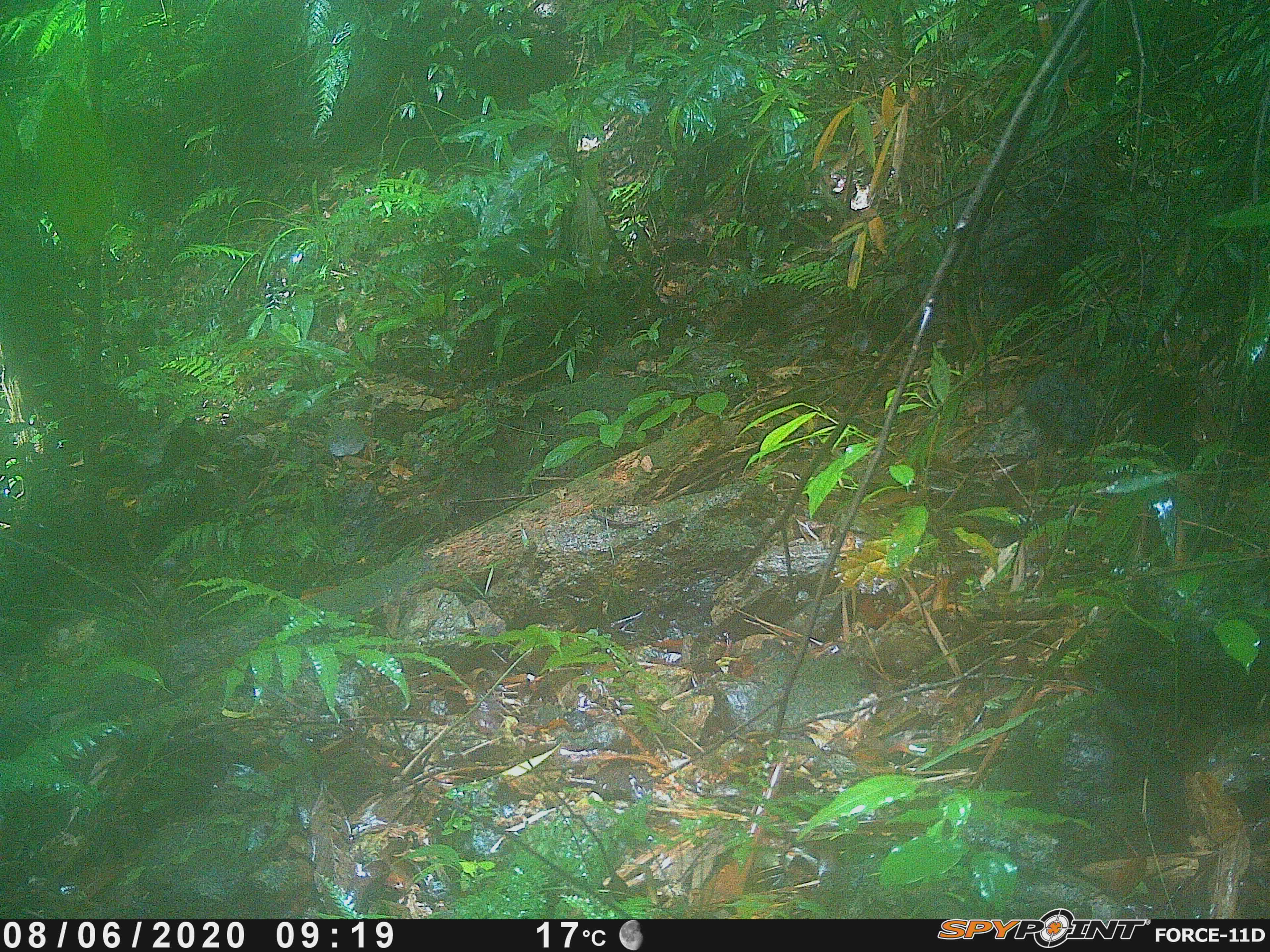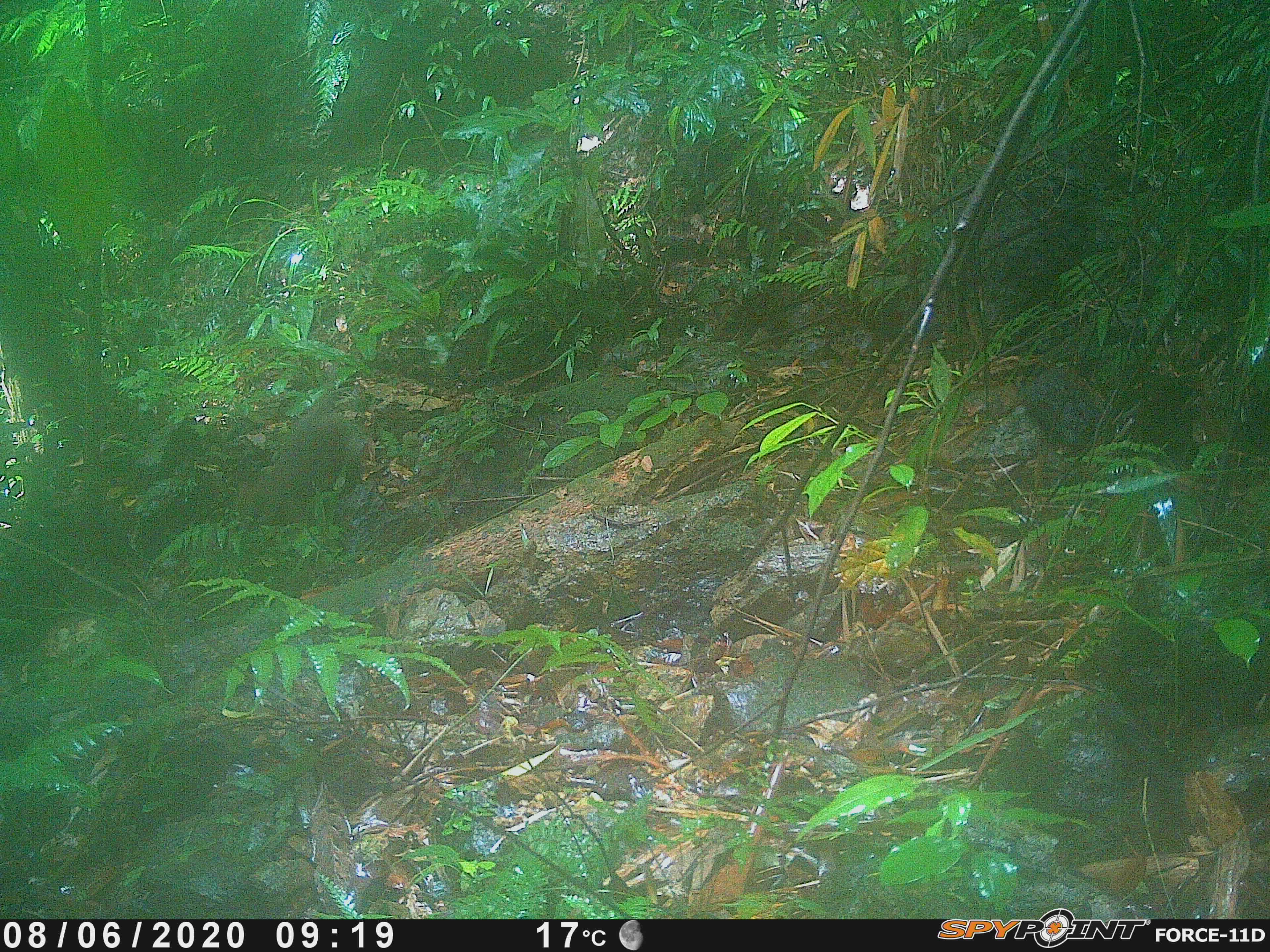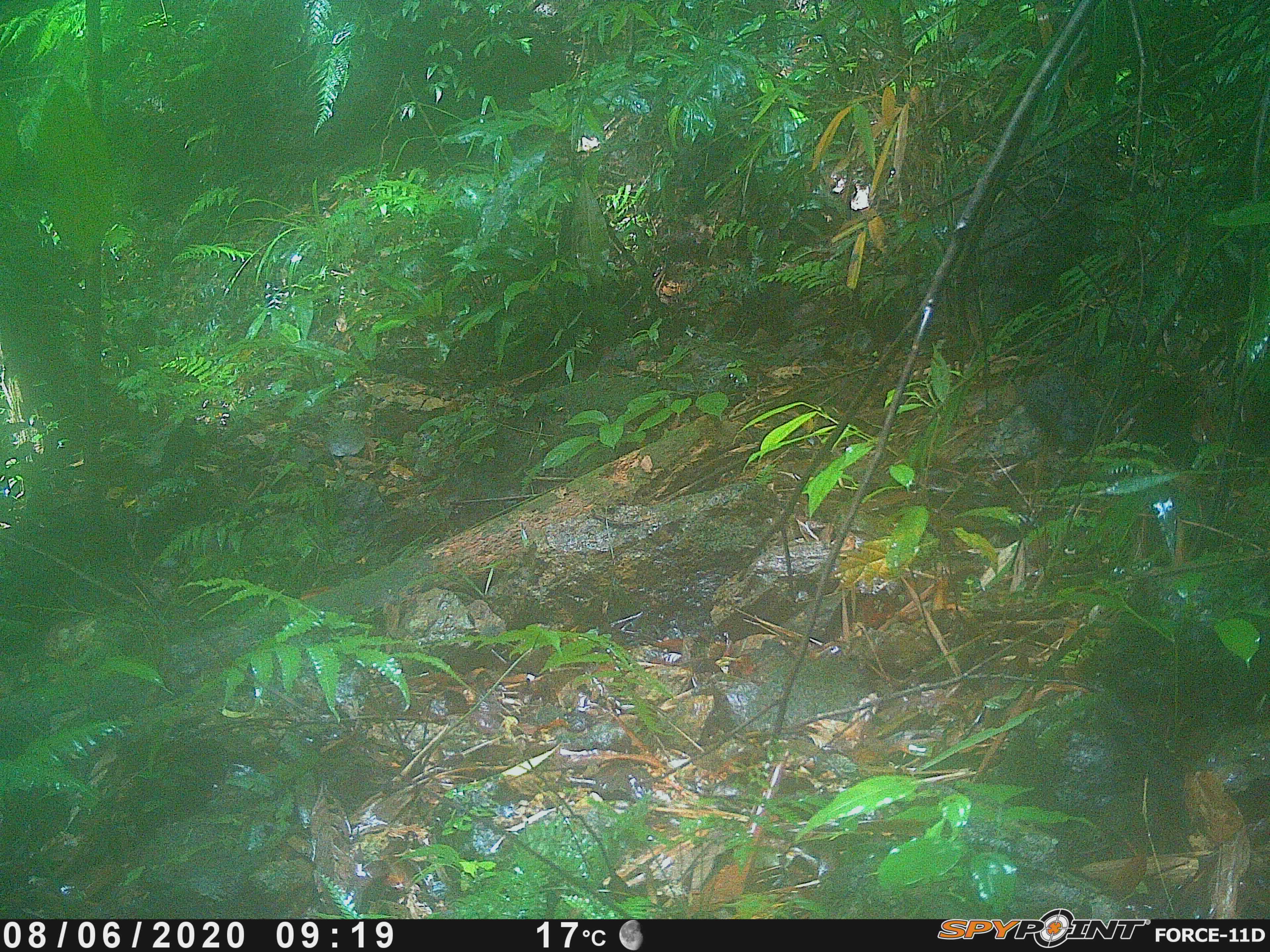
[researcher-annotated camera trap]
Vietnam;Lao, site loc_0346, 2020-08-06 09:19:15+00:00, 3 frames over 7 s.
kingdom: Animalia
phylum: Chordata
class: Mammalia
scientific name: Mammalia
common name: mammal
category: unidentified mammal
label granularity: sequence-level